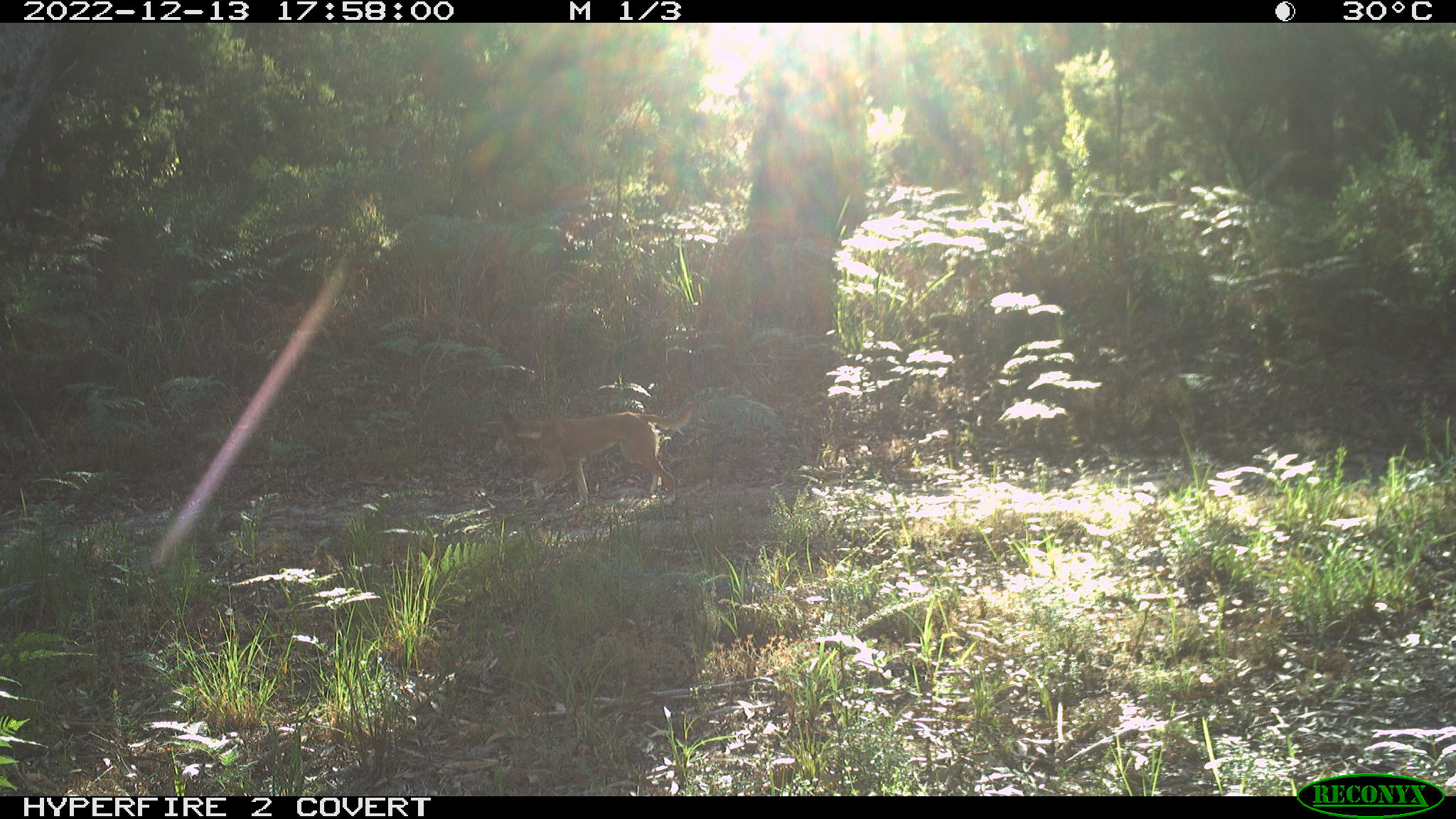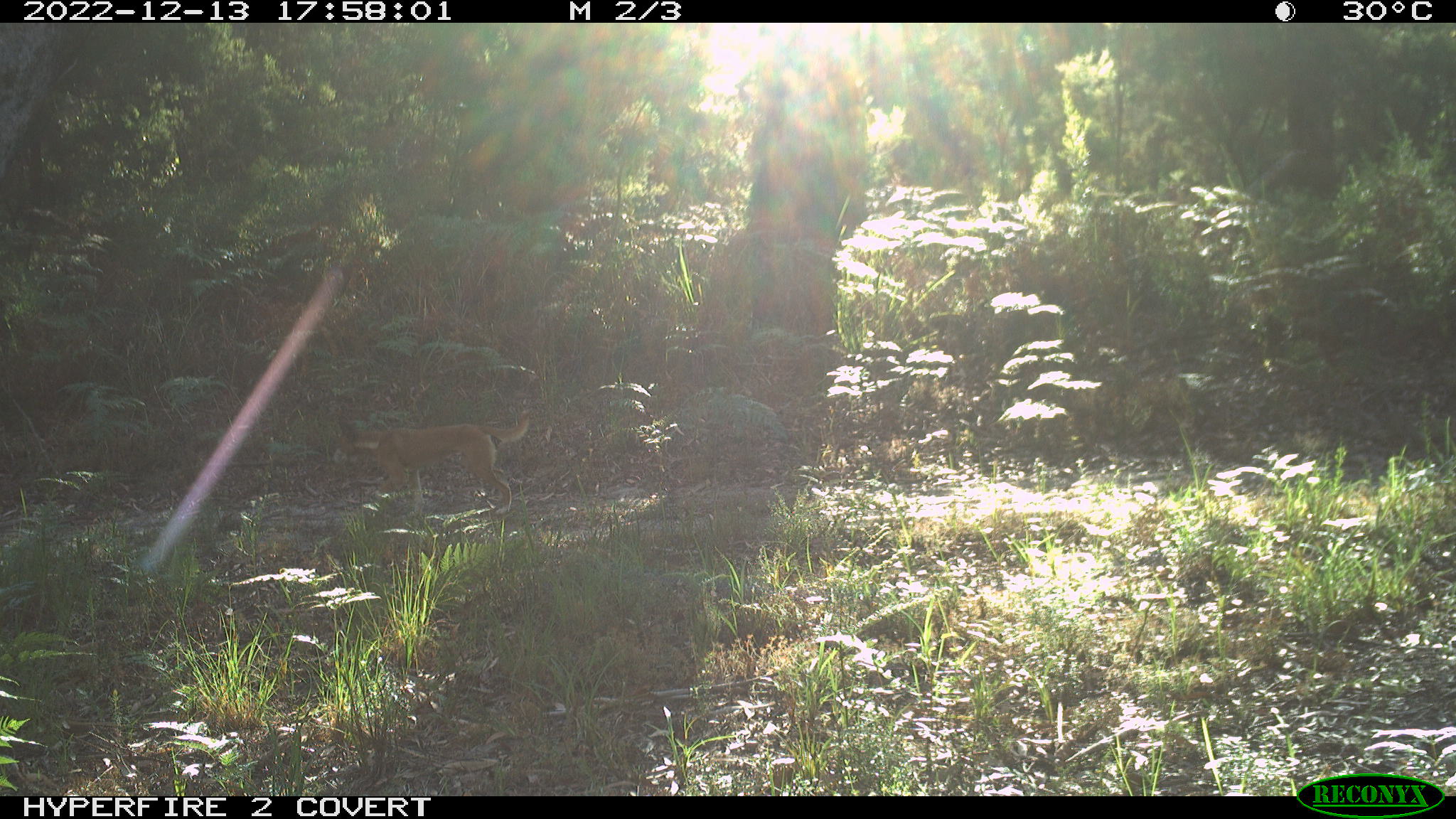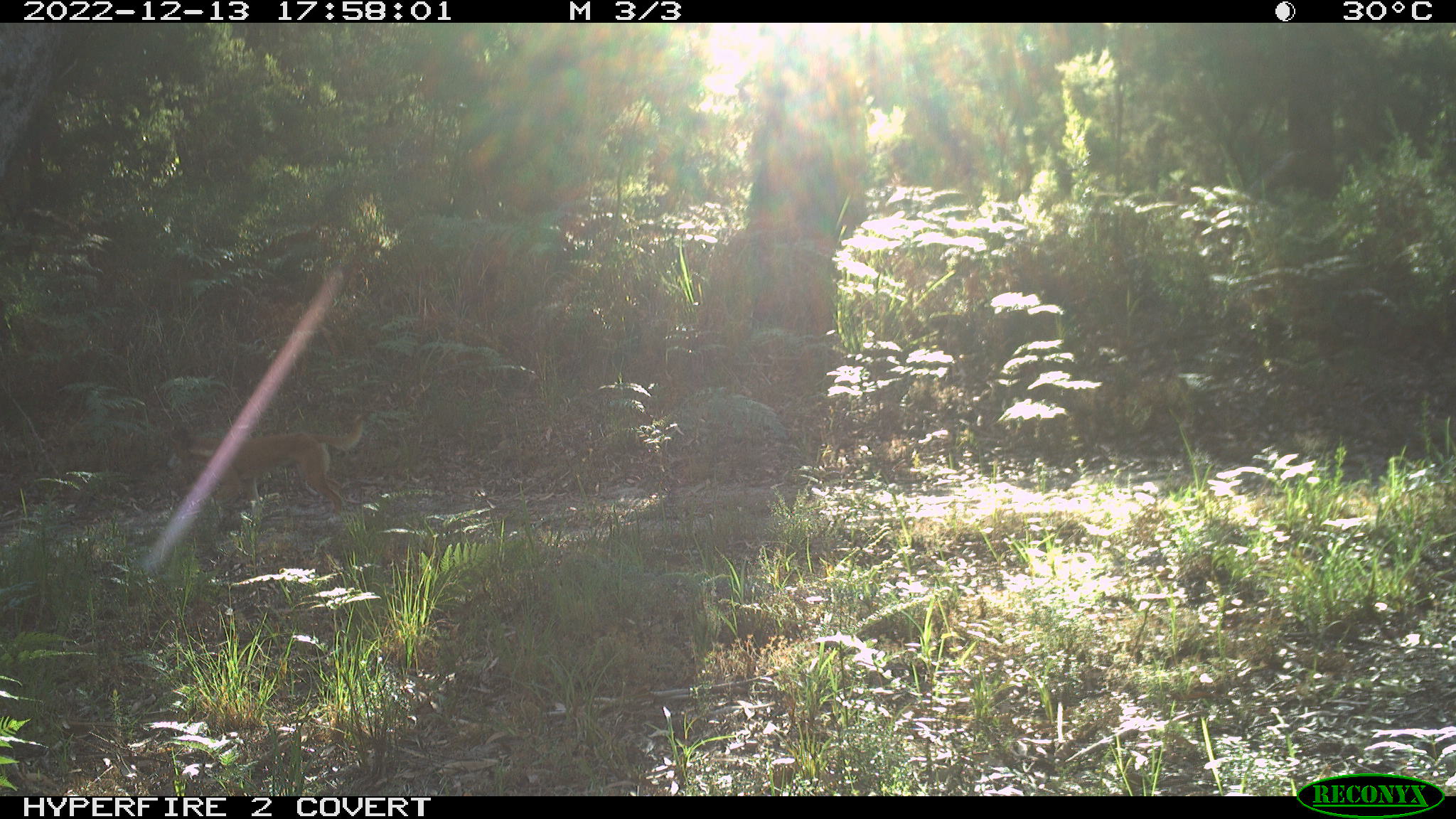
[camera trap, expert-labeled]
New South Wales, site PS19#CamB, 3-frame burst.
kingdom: Animalia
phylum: Chordata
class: Mammalia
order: Carnivora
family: Canidae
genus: Canis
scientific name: Canis familiaris dingo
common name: dingo